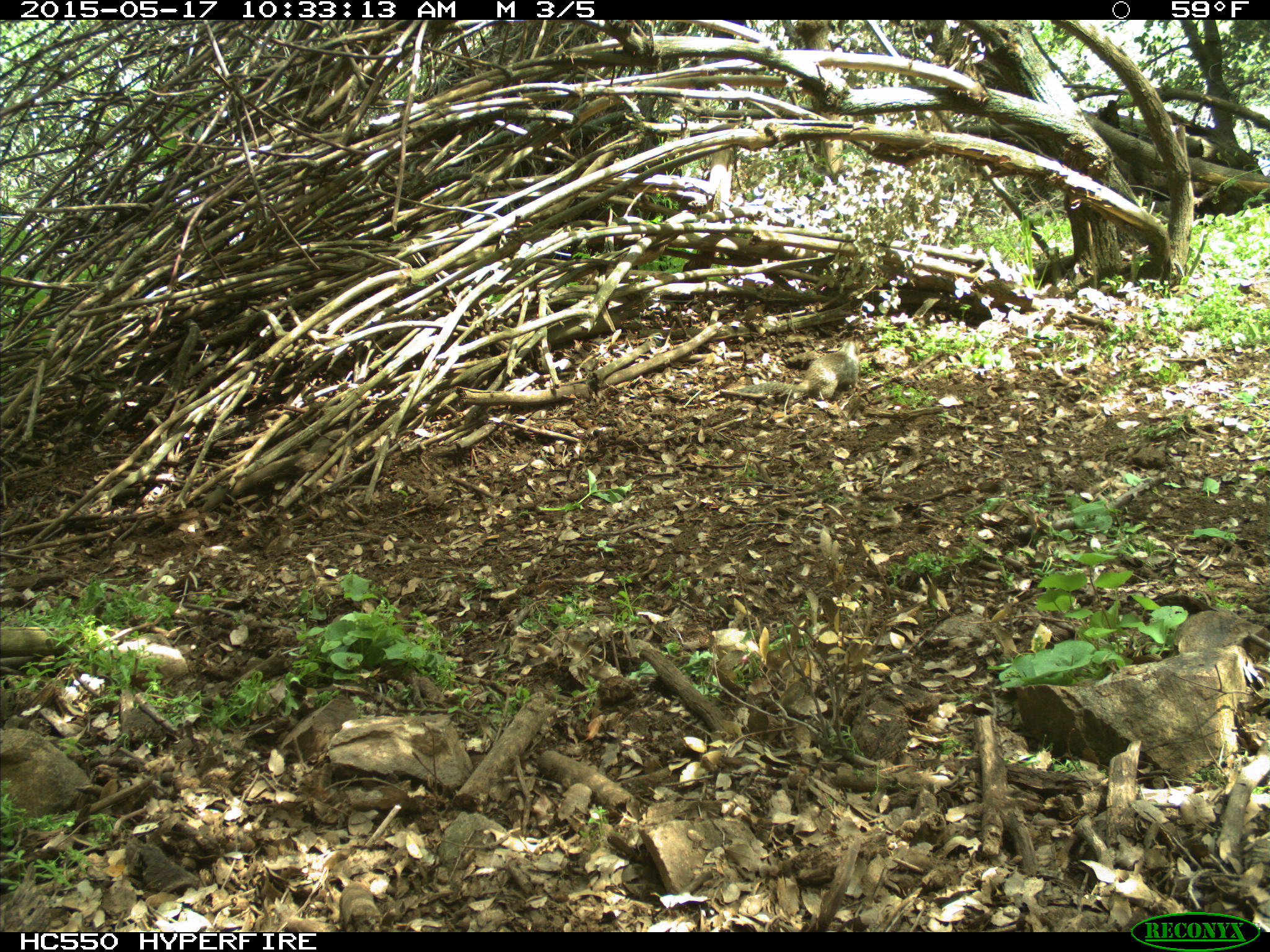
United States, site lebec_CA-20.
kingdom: Animalia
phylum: Chordata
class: Mammalia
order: Rodentia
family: Sciuridae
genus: Otospermophilus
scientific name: Otospermophilus beecheyi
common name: california ground squirrel